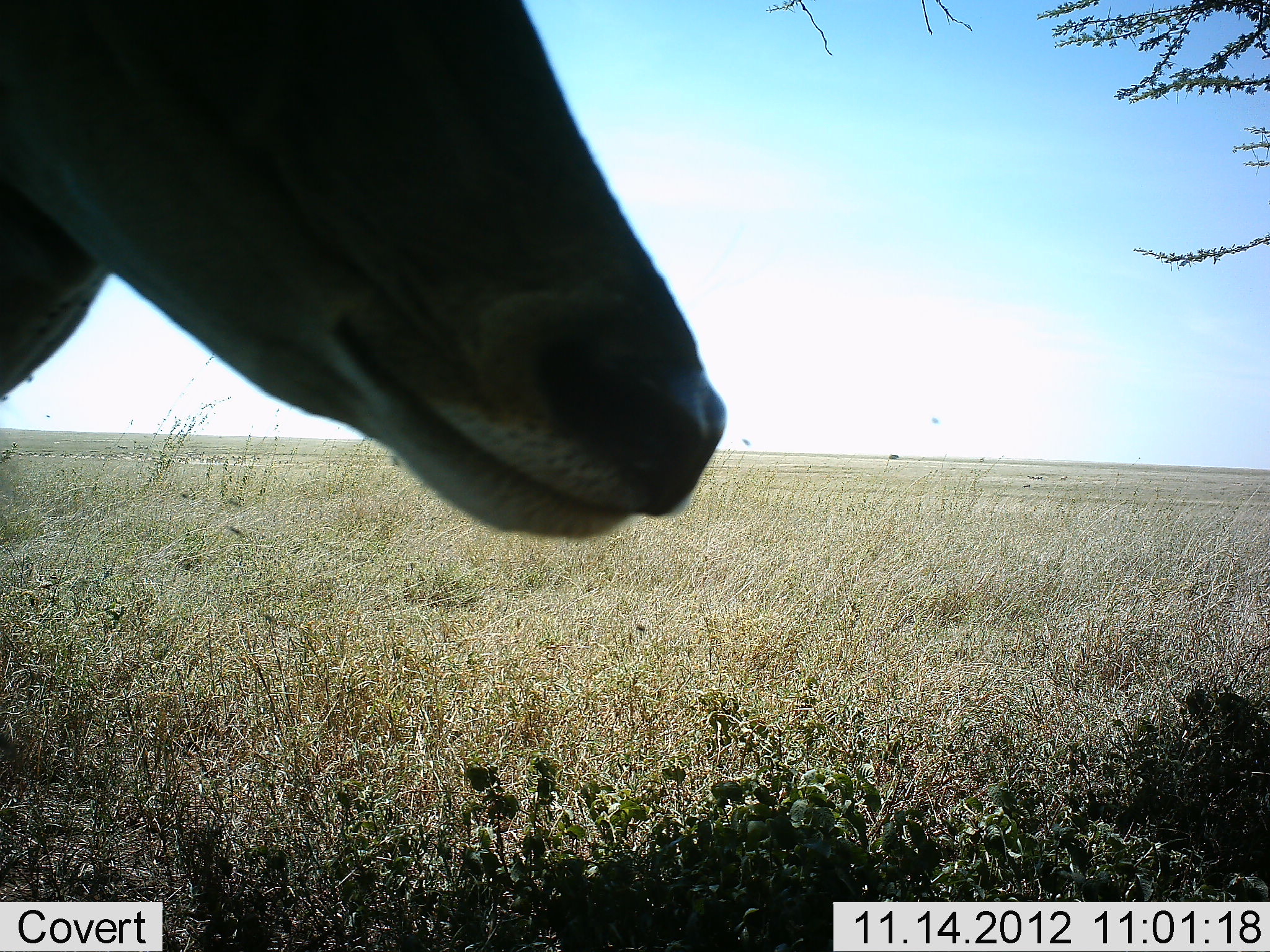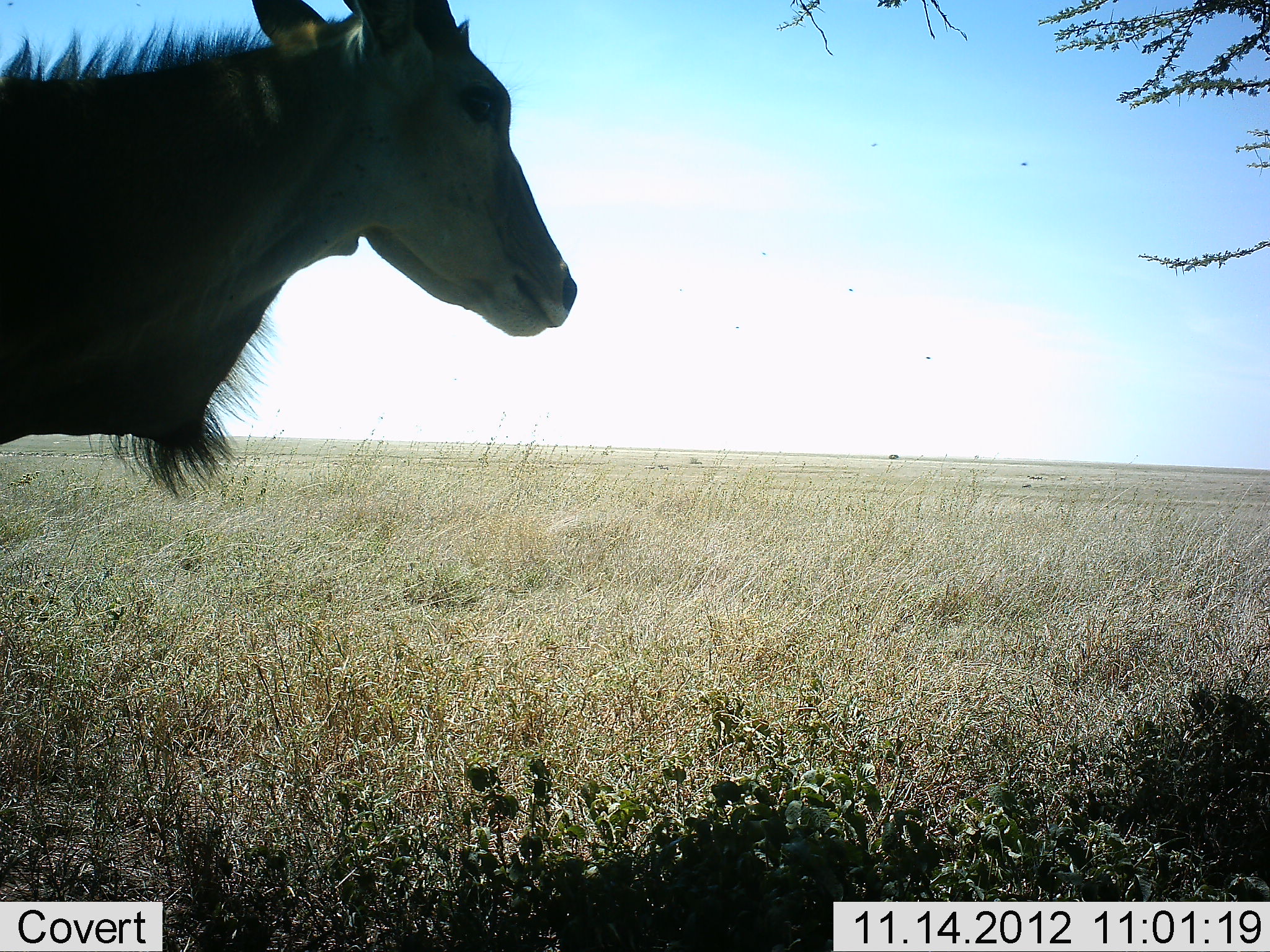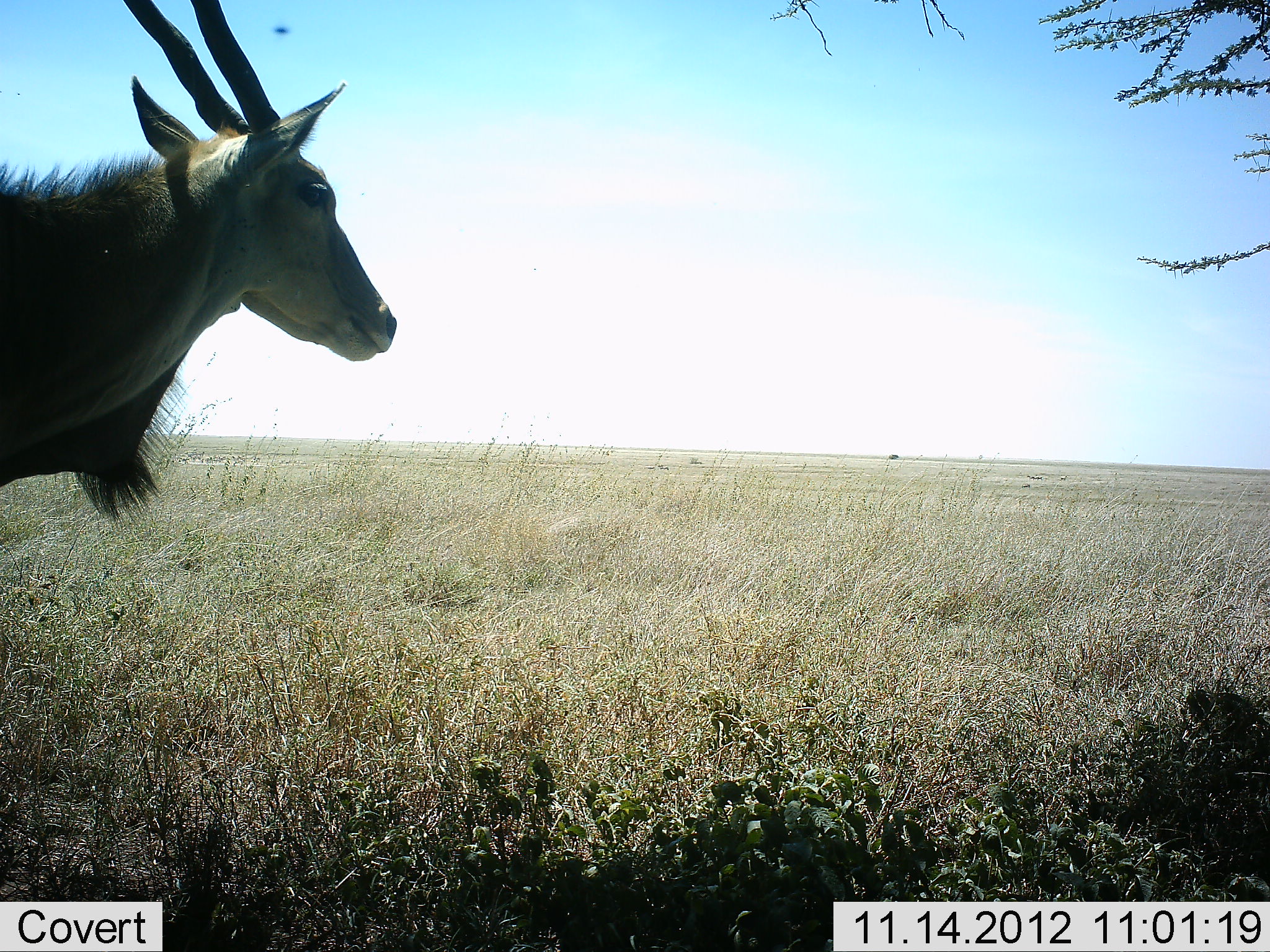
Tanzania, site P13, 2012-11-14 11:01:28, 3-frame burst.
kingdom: Animalia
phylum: Chordata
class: Mammalia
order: Artiodactyla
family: Bovidae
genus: Tragelaphus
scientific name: Tragelaphus oryx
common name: eland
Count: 1.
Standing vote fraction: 90%.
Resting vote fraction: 0%.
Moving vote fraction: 20%.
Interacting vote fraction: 0%.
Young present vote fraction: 0%.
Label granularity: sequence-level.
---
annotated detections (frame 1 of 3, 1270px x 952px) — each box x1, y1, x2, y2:
animal: 0, 0, 739, 552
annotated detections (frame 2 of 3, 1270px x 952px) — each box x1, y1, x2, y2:
animal: 0, 0, 583, 518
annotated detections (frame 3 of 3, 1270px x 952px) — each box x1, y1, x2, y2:
animal: 0, 0, 398, 520